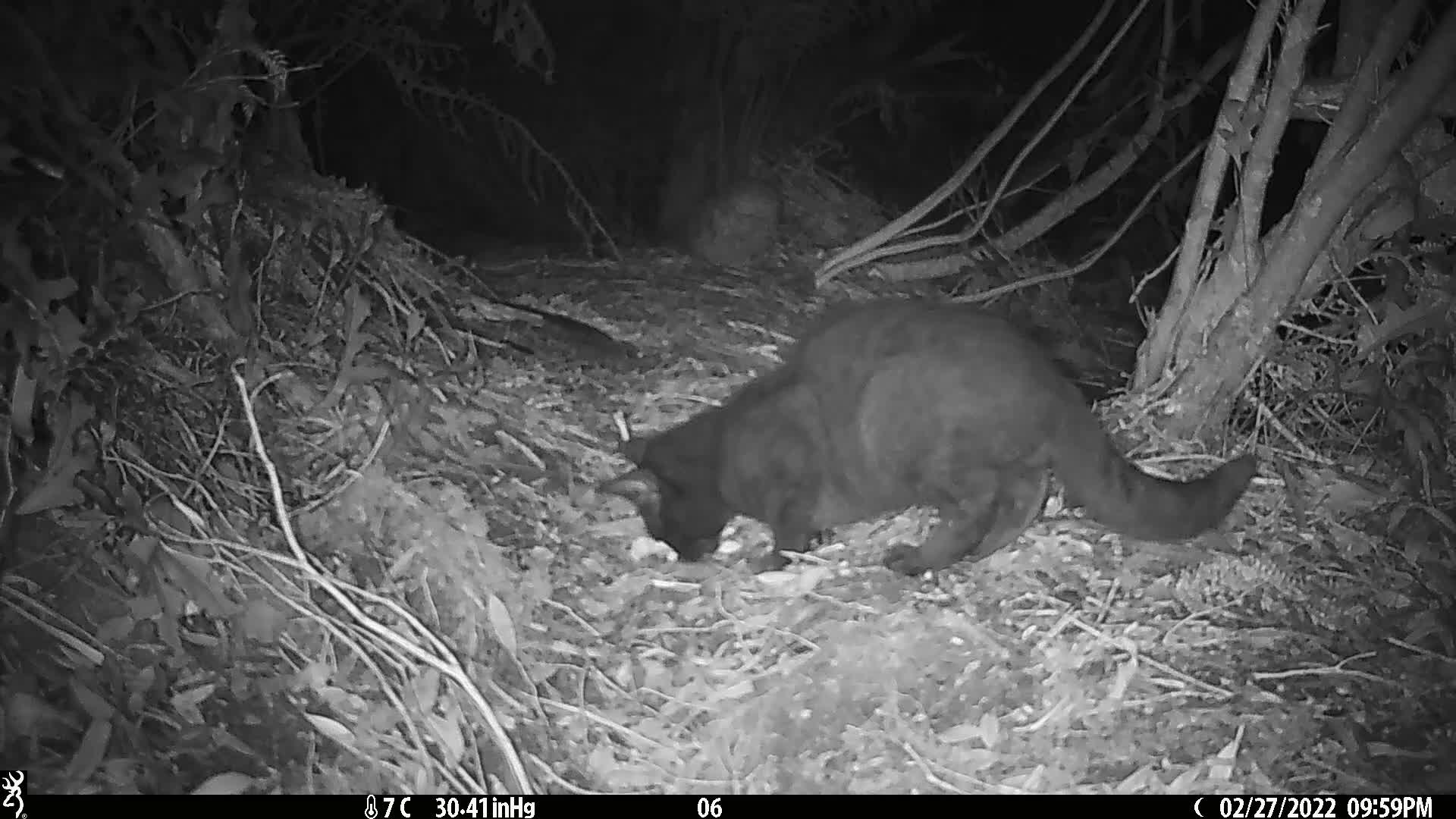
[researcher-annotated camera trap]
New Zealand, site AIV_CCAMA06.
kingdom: Animalia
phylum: Chordata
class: Mammalia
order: Carnivora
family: Felidae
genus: Felis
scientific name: Felis catus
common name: domestic cat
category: cat